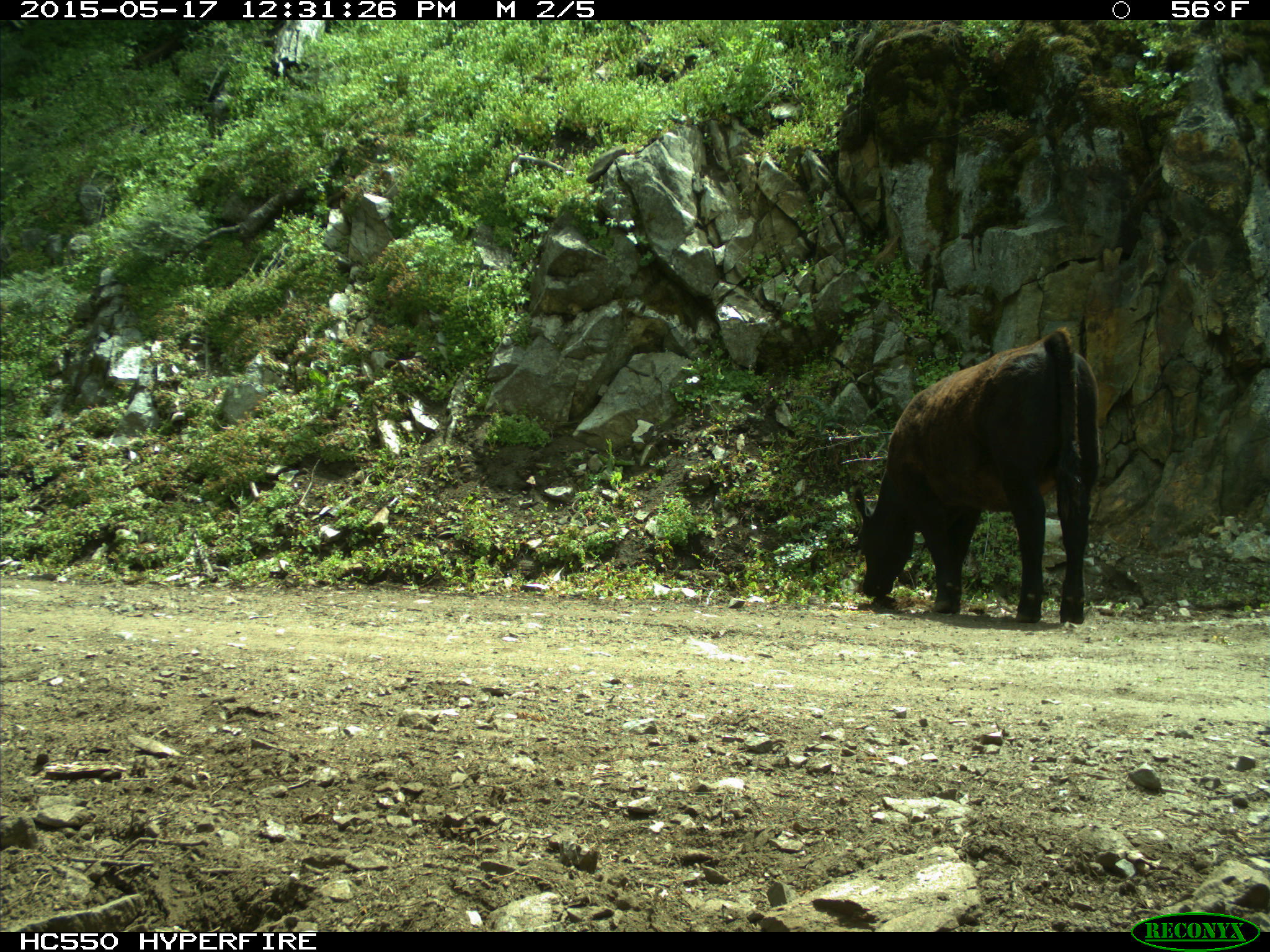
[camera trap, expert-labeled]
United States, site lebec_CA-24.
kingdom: Animalia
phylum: Chordata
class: Mammalia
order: Artiodactyla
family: Bovidae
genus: Bos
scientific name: Bos taurus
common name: domestic cow